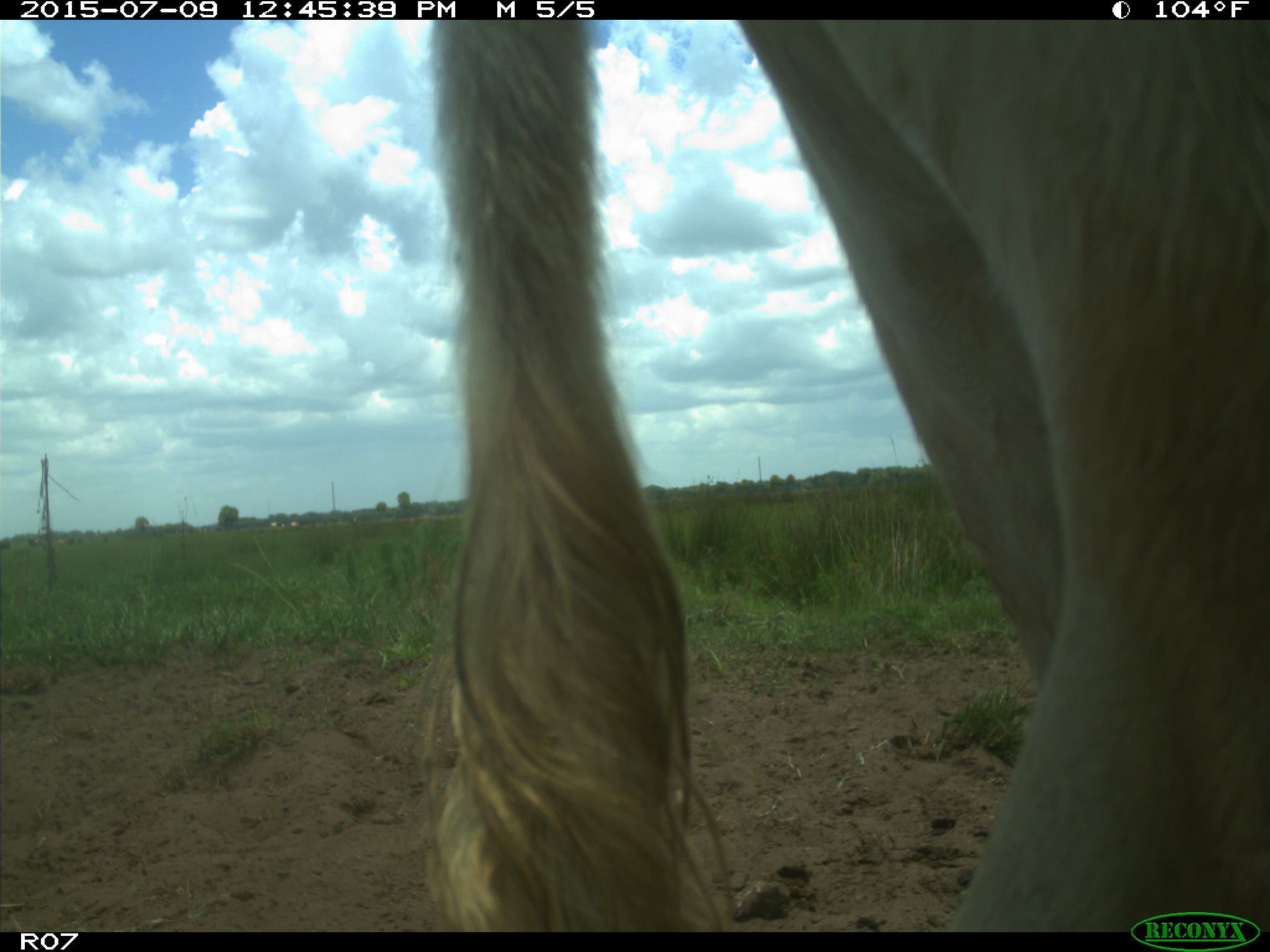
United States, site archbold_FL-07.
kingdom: Animalia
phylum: Chordata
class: Mammalia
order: Artiodactyla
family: Bovidae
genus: Bos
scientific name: Bos taurus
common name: domestic cow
Bos taurus (domestic cow).